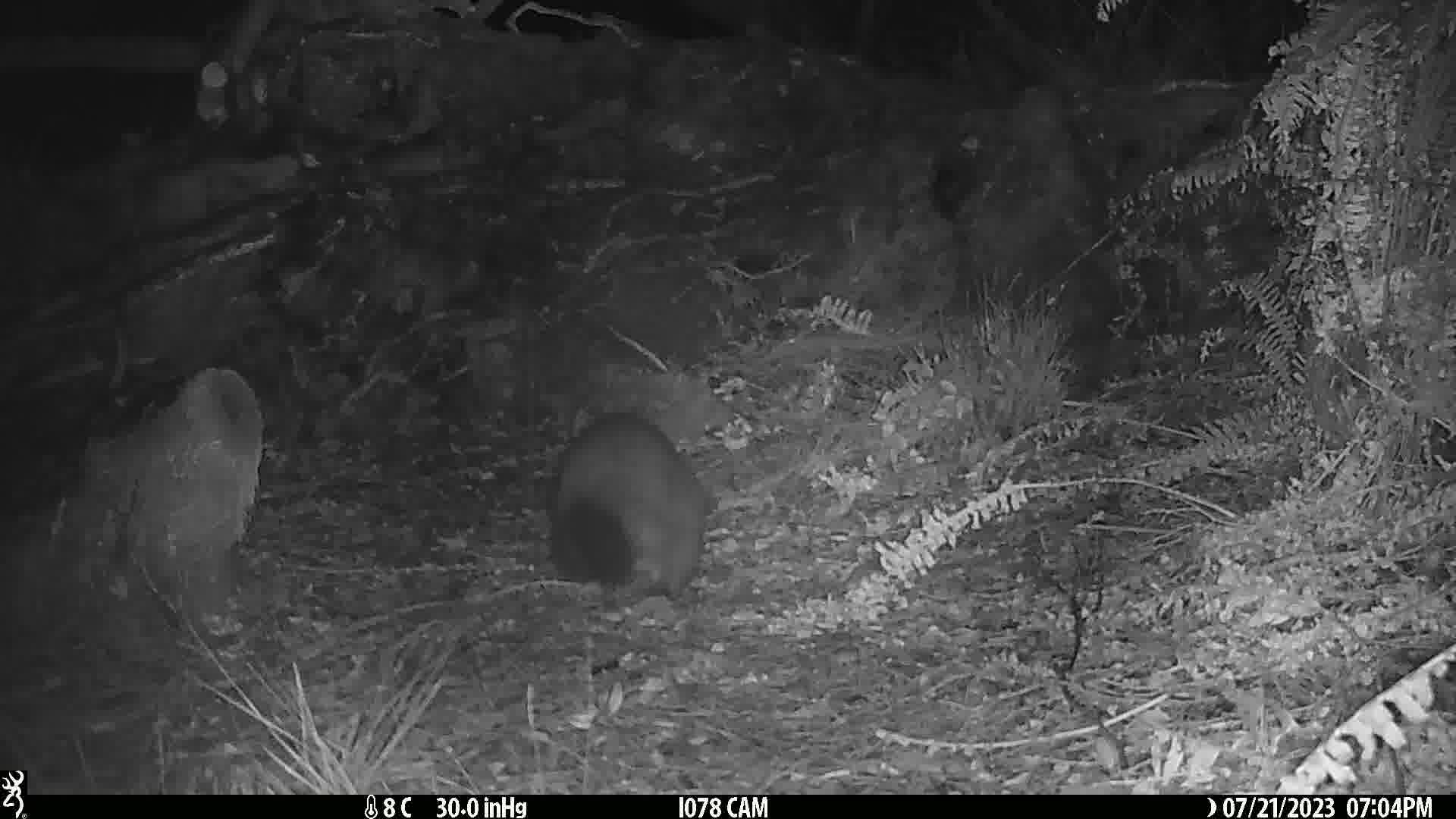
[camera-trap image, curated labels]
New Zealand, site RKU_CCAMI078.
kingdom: Animalia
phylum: Chordata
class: Mammalia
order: Diprotodontia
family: Phalangeridae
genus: Trichosurus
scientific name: Trichosurus vulpecula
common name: common brushtail possum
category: possum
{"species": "possum (common brushtail possum) (Trichosurus vulpecula)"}